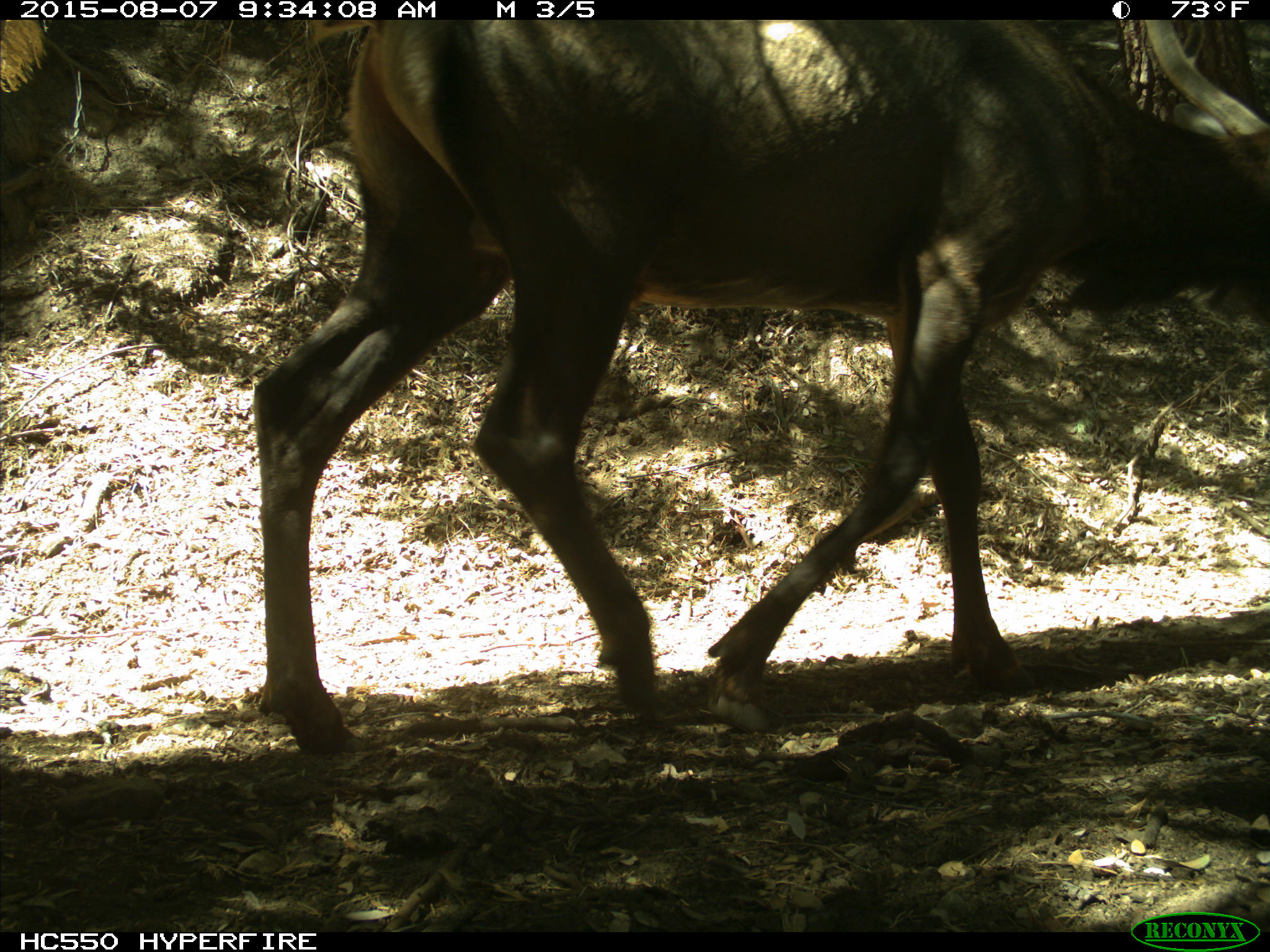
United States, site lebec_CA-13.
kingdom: Animalia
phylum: Chordata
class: Mammalia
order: Artiodactyla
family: Cervidae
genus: Cervus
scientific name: Cervus canadensis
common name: elk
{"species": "Cervus canadensis (elk)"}